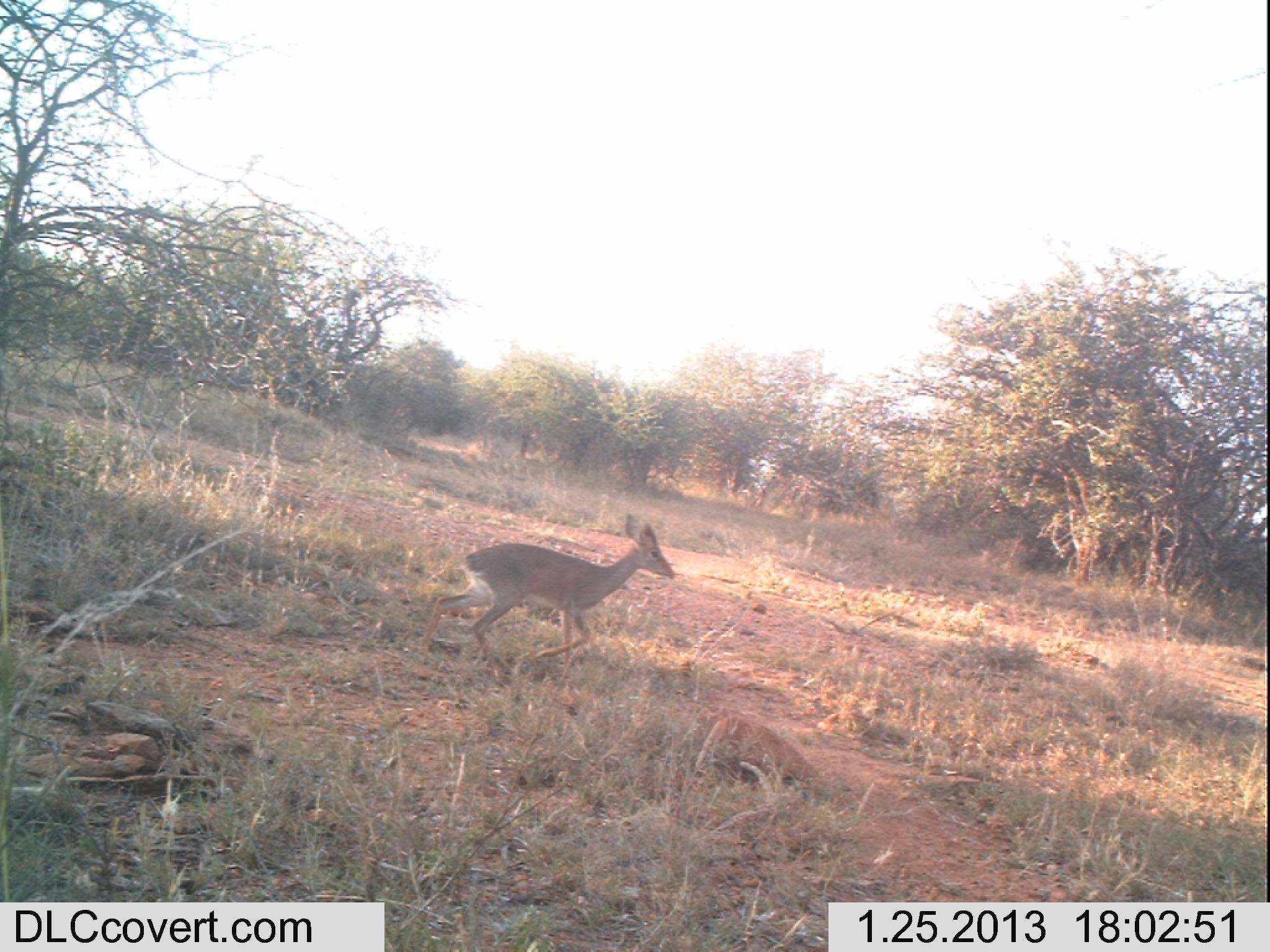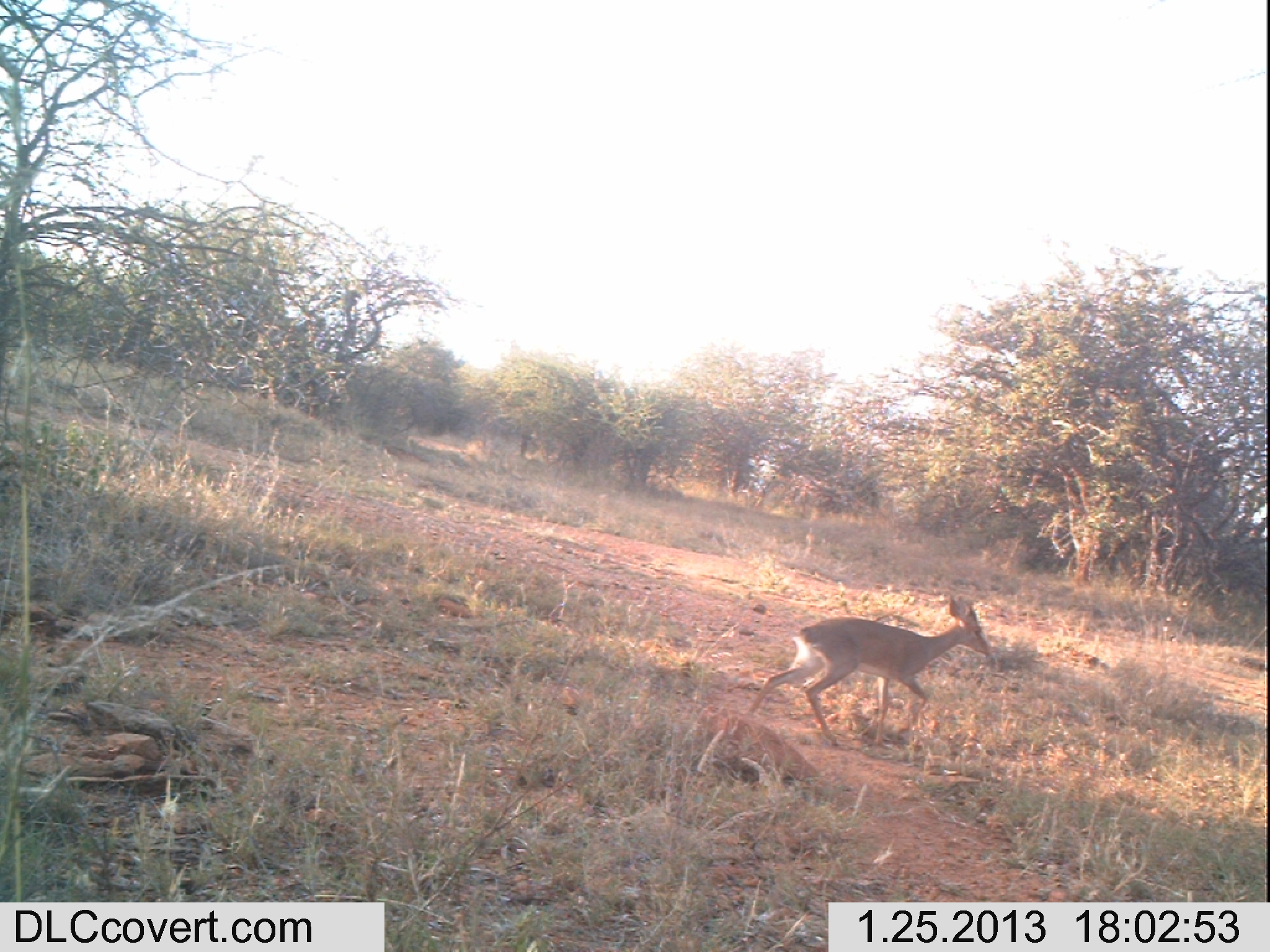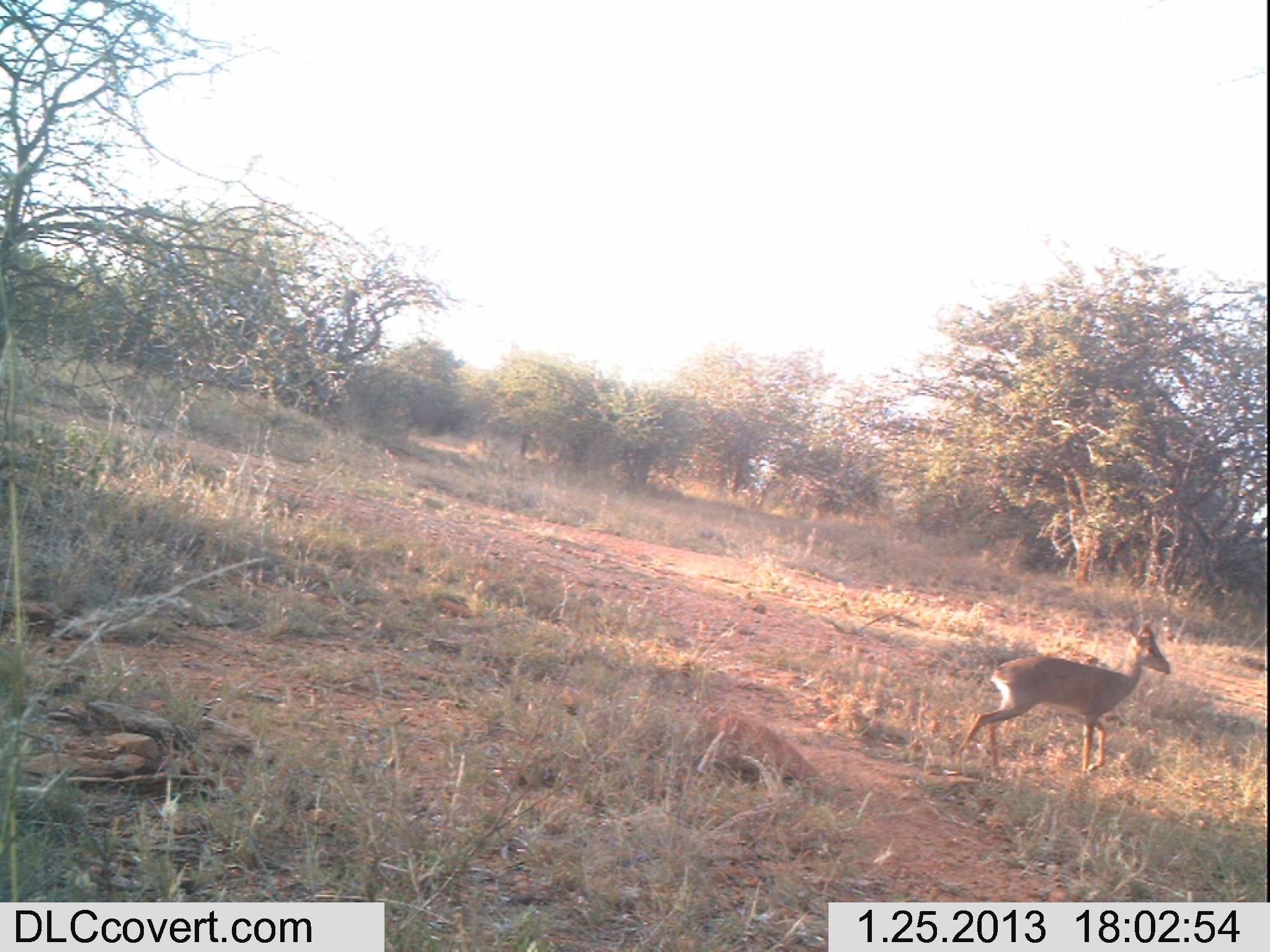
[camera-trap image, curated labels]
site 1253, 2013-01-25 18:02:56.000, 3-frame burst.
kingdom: Animalia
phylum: Chordata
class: Mammalia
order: Artiodactyla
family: Bovidae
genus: Madoqua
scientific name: Madoqua guentheri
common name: günther's dik-dik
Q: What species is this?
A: Madoqua guentheri (günther's dik-dik).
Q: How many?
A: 1.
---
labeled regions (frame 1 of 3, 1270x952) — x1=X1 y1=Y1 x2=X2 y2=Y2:
madoqua guentheri: x1=418 y1=510 x2=676 y2=678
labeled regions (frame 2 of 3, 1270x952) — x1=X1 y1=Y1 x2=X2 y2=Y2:
madoqua guentheri: x1=743 y1=592 x2=993 y2=750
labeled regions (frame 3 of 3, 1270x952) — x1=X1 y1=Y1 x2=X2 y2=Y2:
madoqua guentheri: x1=954 y1=614 x2=1171 y2=780